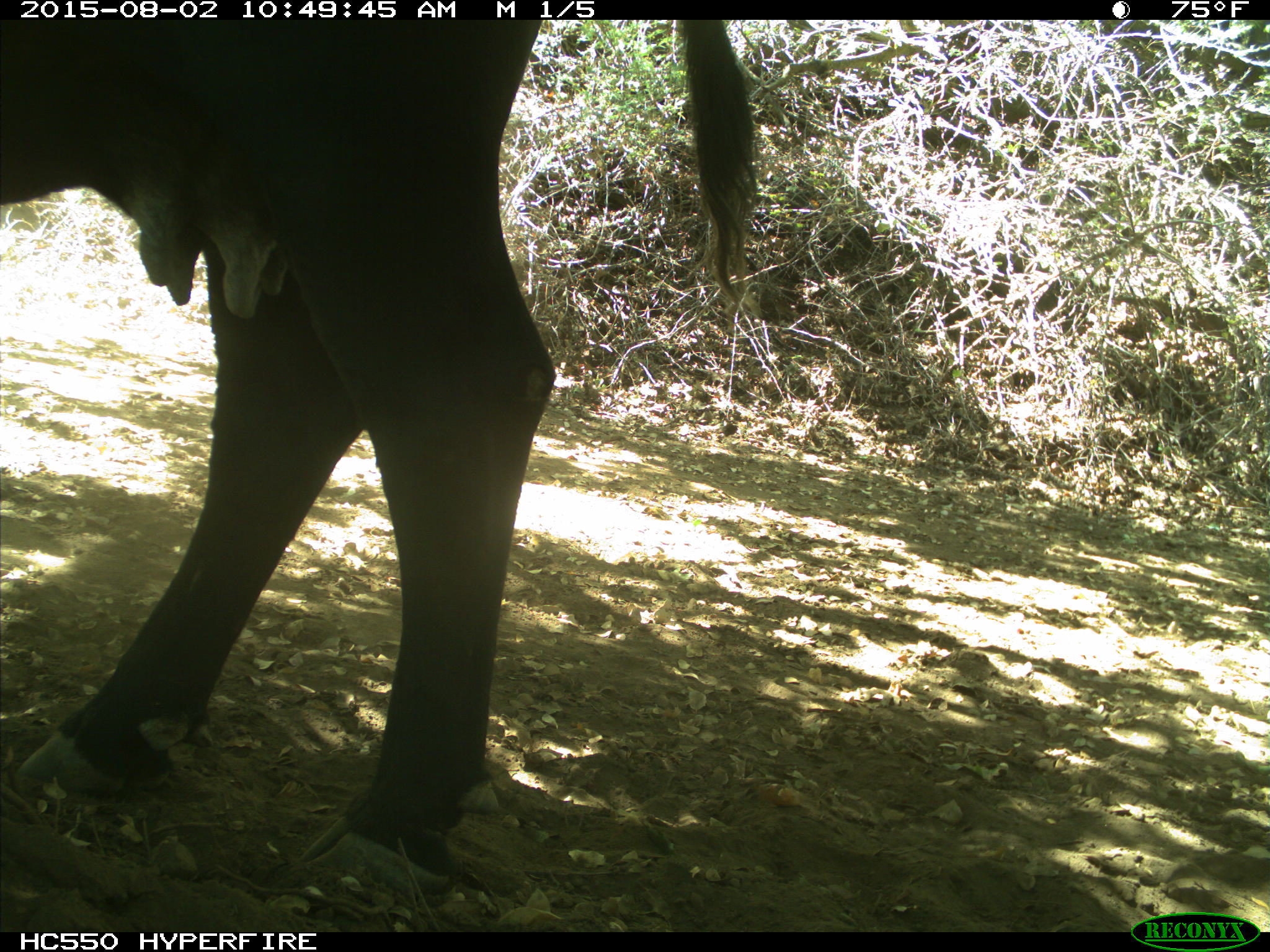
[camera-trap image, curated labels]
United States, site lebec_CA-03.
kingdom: Animalia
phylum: Chordata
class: Mammalia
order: Artiodactyla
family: Bovidae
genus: Bos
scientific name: Bos taurus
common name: domestic cow